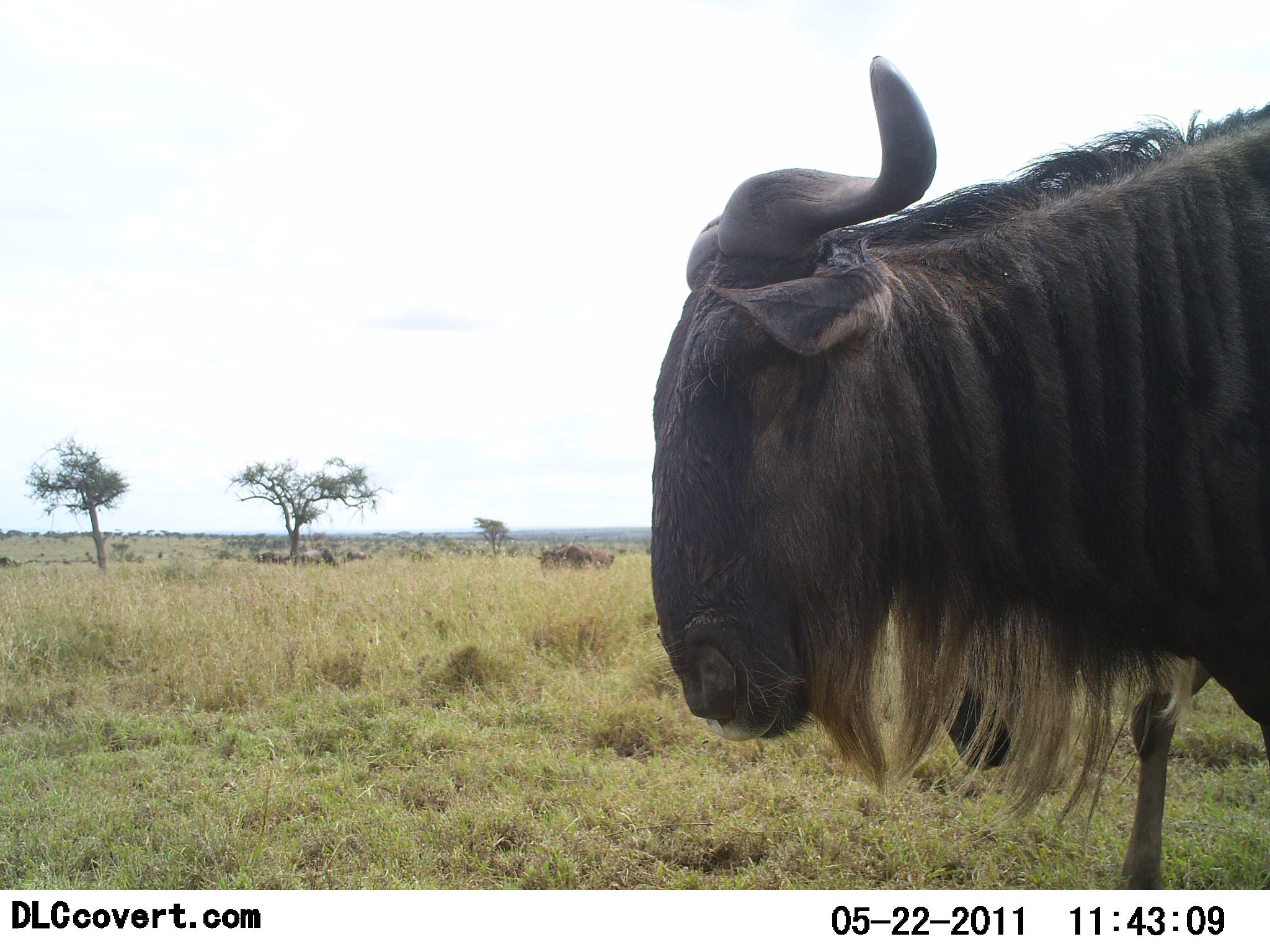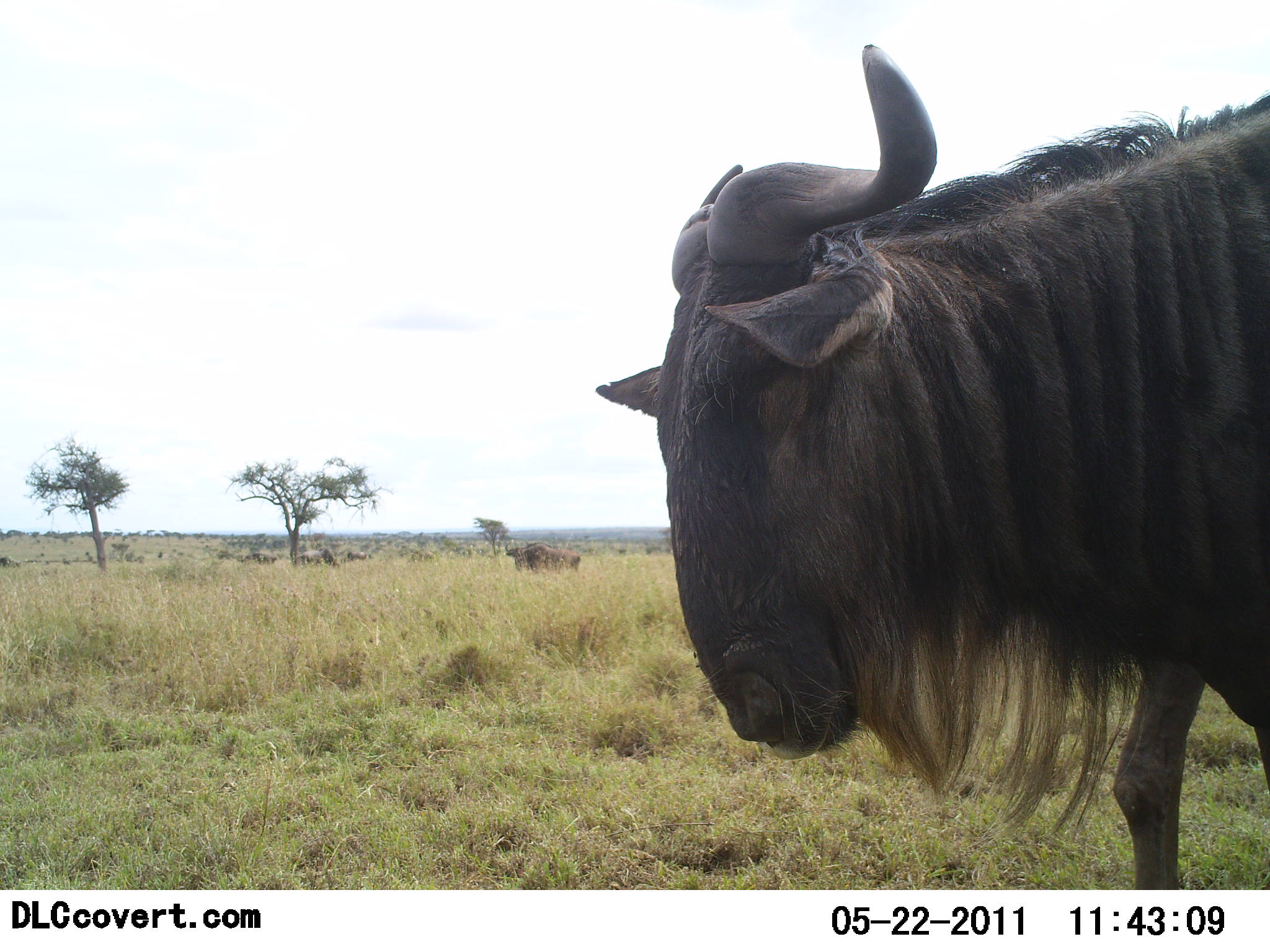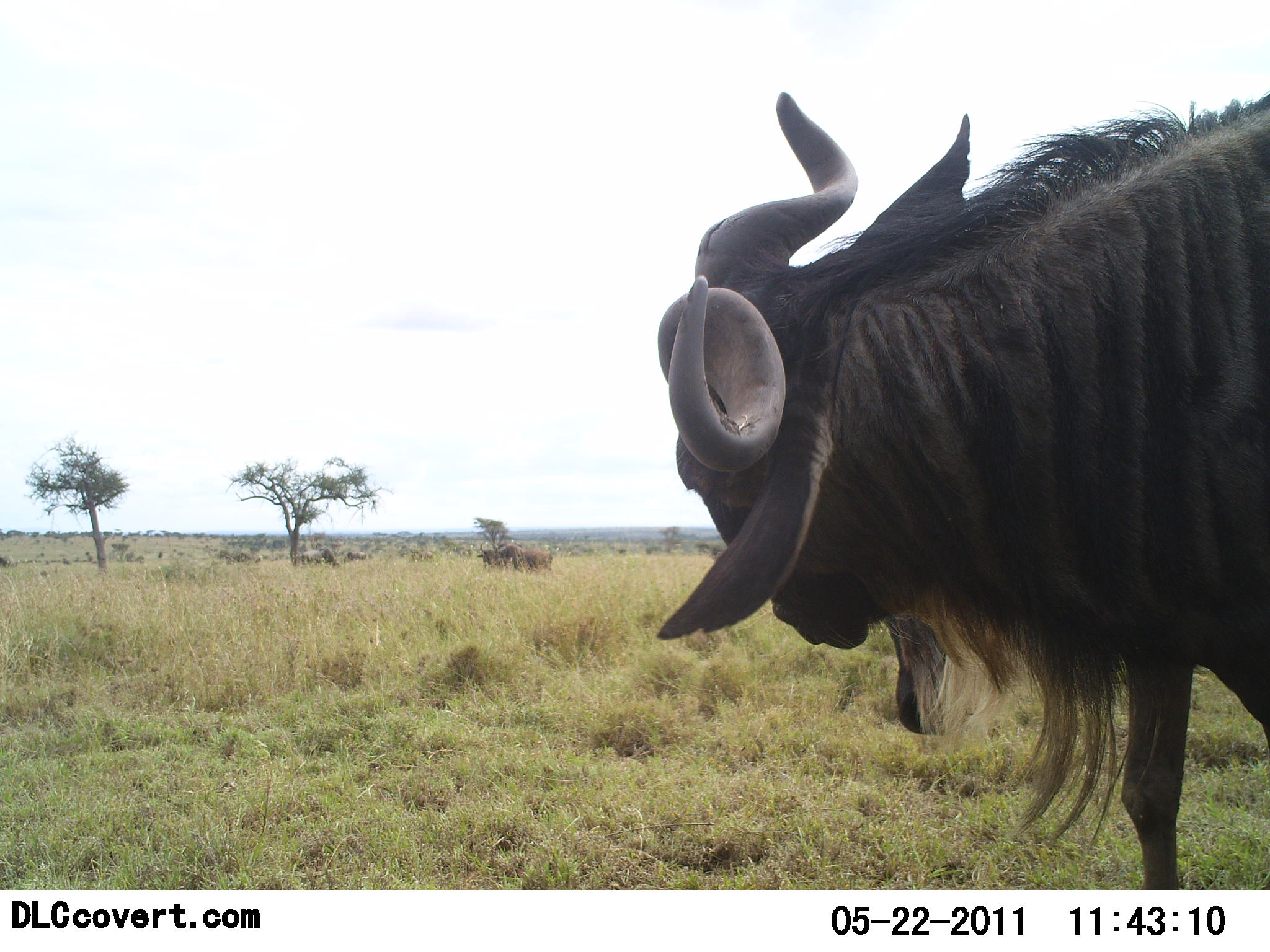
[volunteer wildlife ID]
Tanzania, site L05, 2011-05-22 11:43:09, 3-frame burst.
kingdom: Animalia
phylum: Chordata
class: Mammalia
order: Artiodactyla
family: Bovidae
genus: Connochaetes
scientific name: Connochaetes taurinus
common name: blue wildebeest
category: wildebeest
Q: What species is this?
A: Wildebeest (blue wildebeest) (Connochaetes taurinus).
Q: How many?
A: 4.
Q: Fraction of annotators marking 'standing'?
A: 82%.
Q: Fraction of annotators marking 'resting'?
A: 0%.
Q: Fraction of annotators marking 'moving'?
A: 82%.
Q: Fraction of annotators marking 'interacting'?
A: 0%.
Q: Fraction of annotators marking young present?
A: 0%.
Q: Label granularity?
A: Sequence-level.